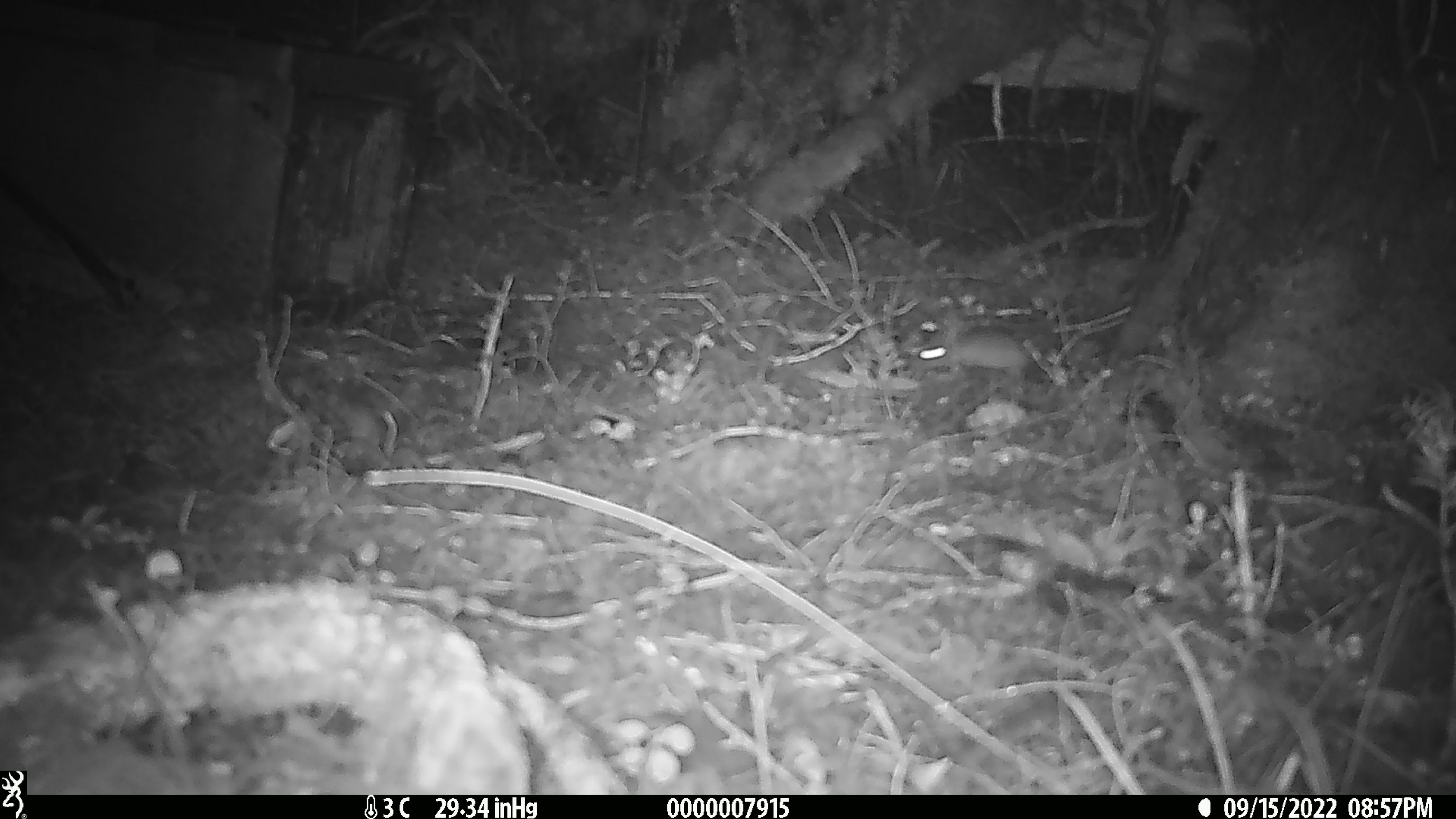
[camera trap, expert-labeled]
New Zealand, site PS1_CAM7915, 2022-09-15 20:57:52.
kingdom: Animalia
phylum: Chordata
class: Mammalia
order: Rodentia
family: Muridae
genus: Mus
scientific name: Mus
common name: mouse